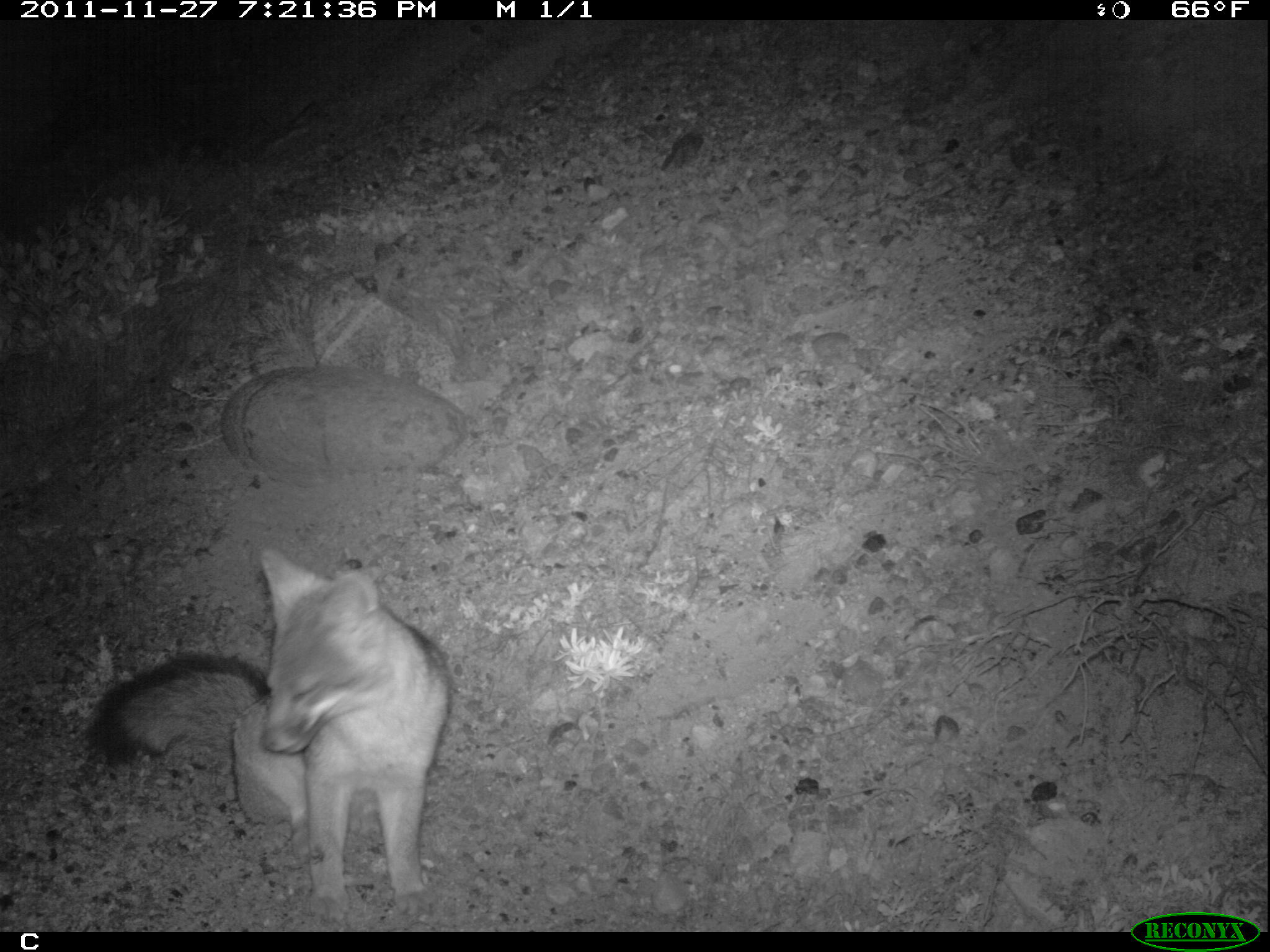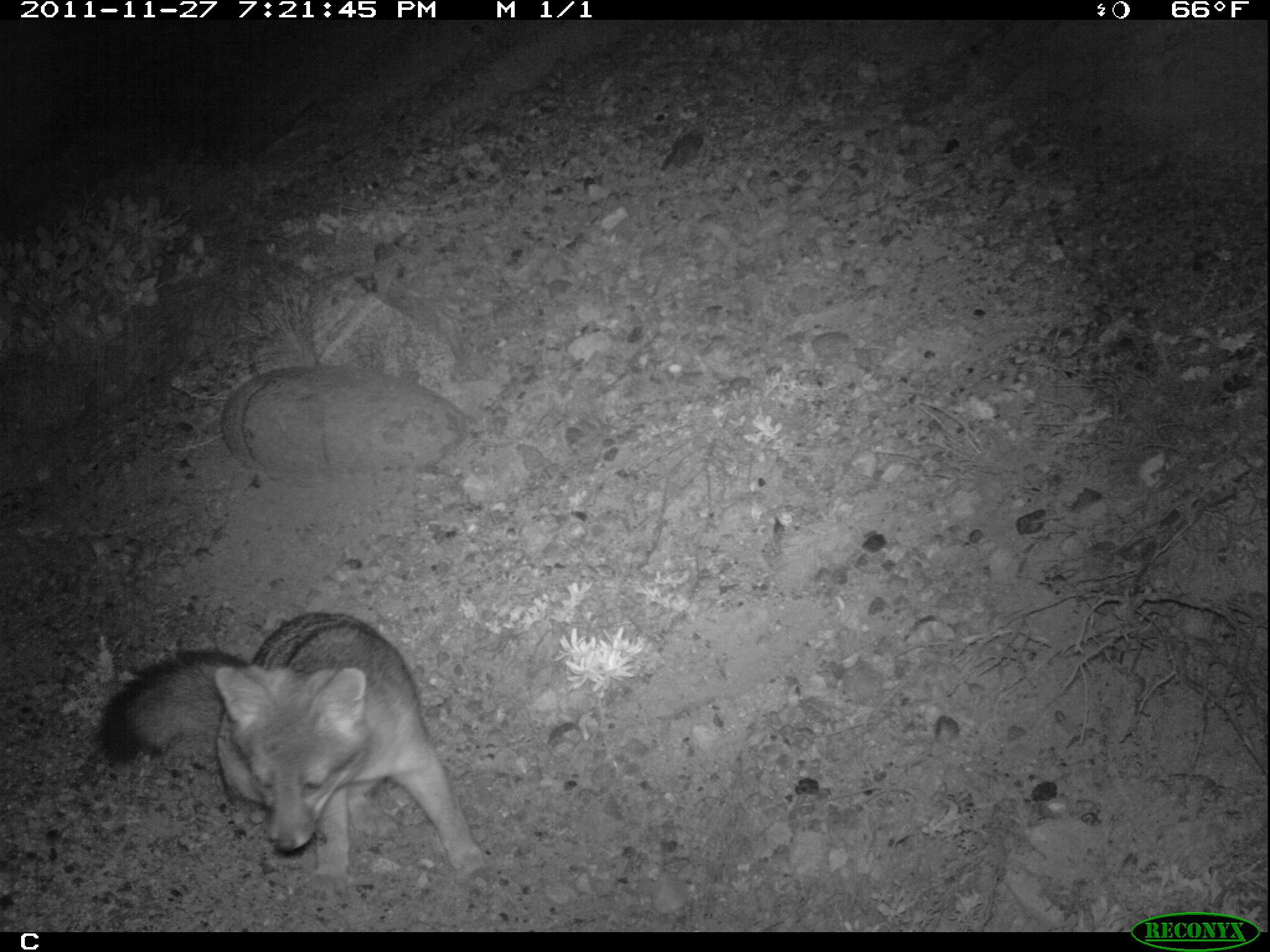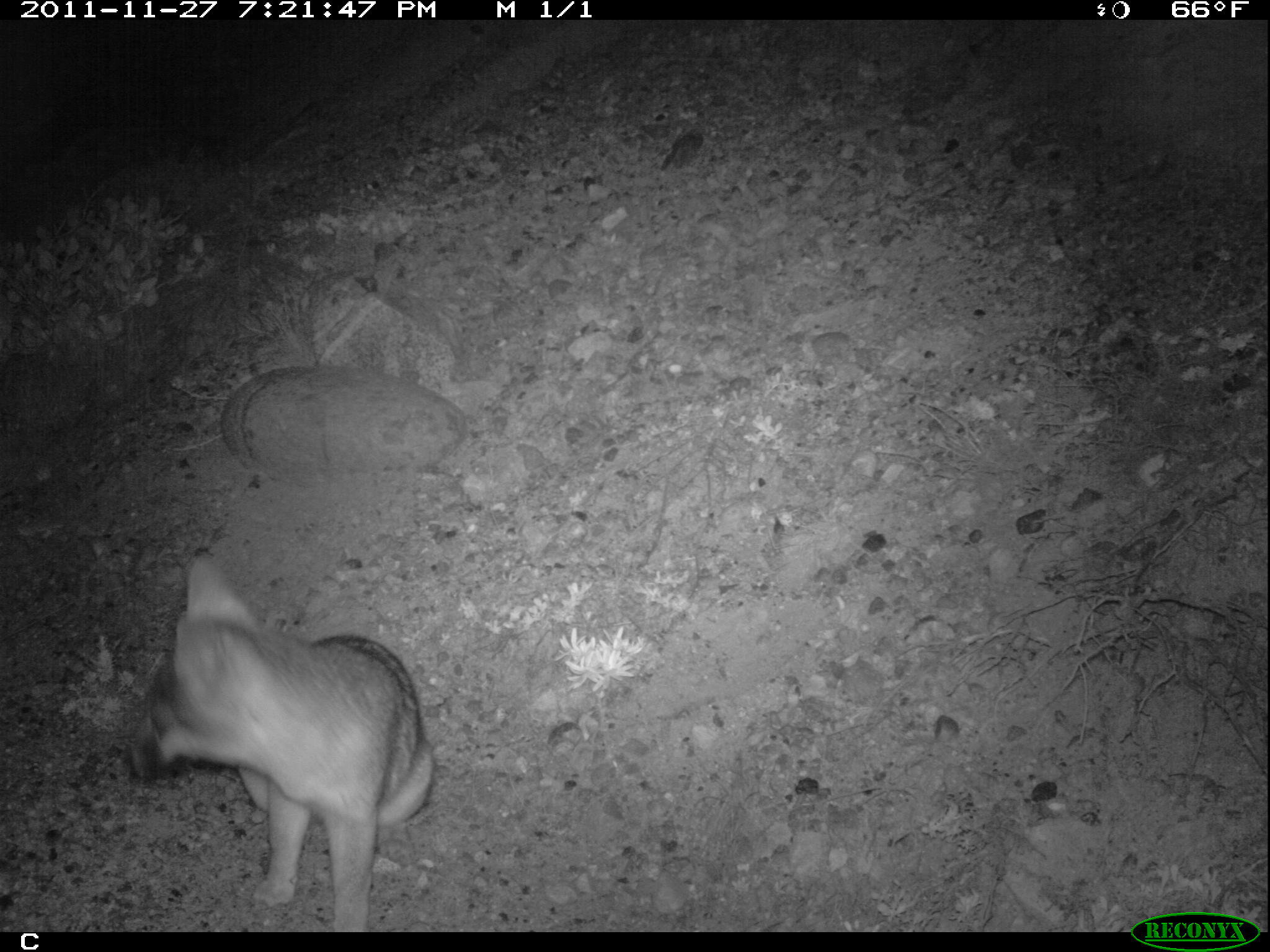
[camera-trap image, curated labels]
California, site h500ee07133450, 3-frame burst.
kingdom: Animalia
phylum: Chordata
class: Mammalia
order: Carnivora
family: Canidae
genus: Urocyon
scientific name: Urocyon littoralis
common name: island fox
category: fox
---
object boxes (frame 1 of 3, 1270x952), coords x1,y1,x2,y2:
fox: 89,545,453,904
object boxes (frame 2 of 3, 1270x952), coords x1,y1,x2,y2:
fox: 96,609,506,906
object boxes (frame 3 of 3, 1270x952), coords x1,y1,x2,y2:
fox: 123,550,431,931